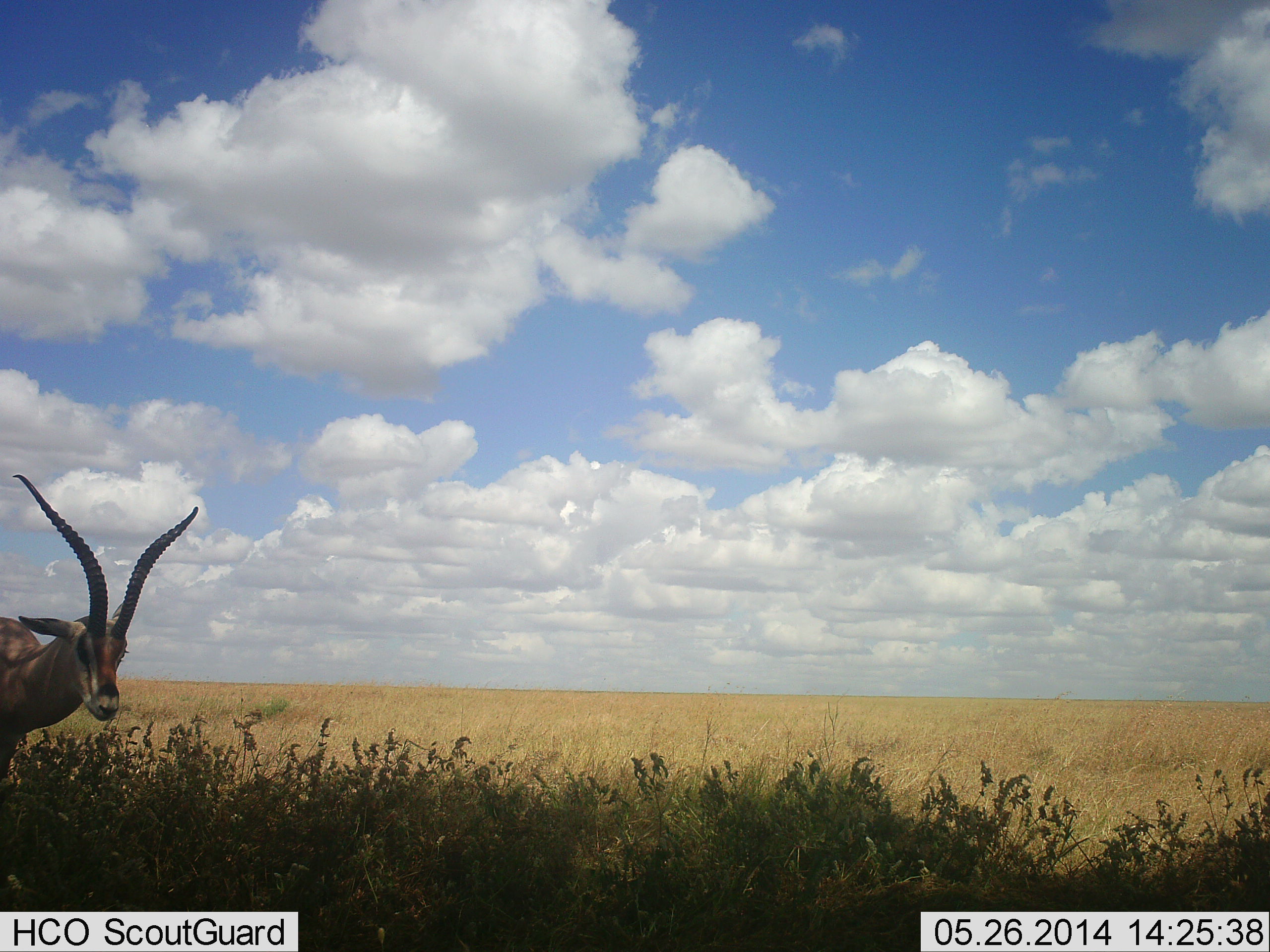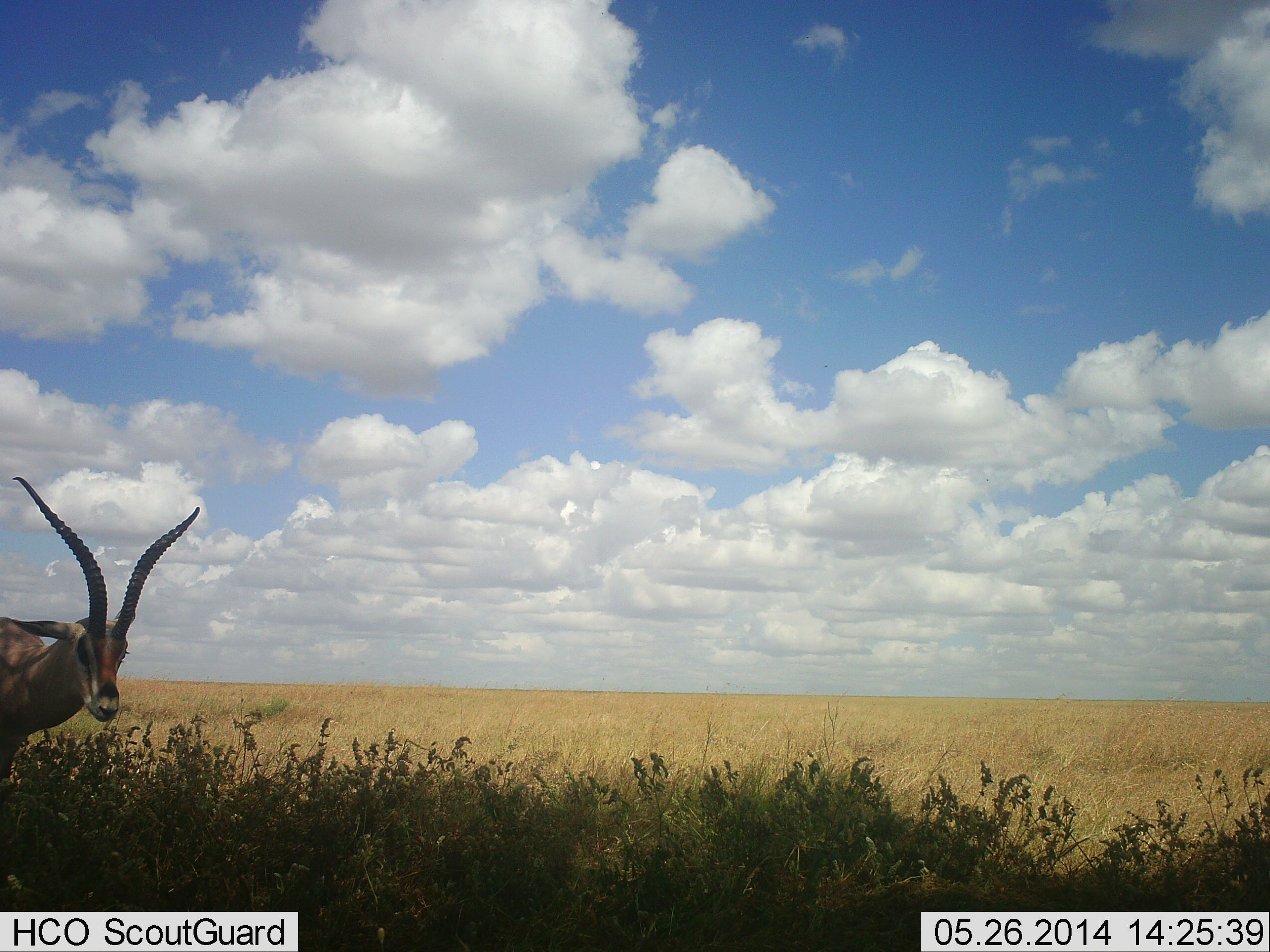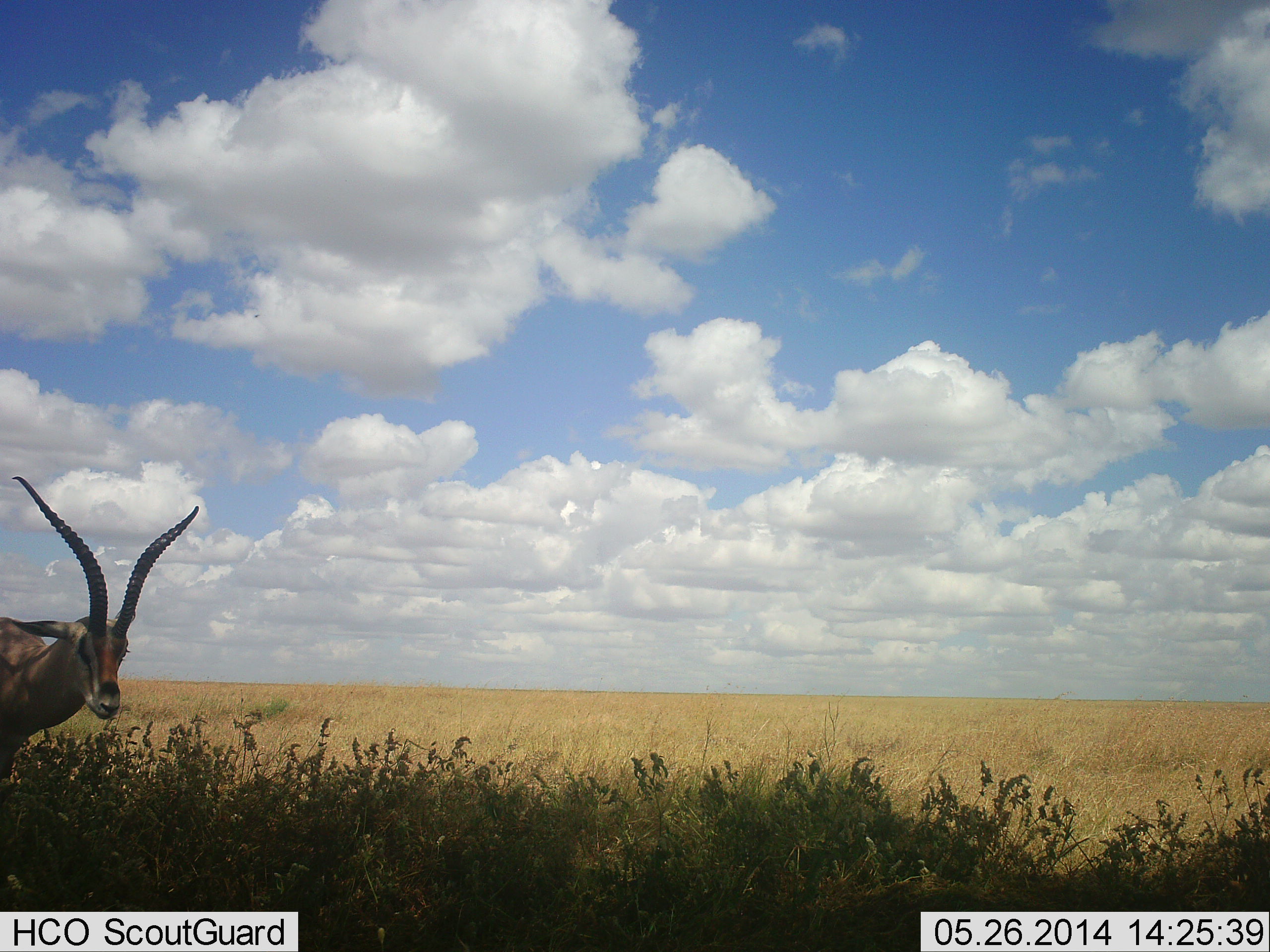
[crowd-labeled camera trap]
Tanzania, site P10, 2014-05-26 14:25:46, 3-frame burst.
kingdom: Animalia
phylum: Chordata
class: Mammalia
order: Artiodactyla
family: Bovidae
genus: Nanger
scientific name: Nanger granti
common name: grant's gazelle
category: gazellegrants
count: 1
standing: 100%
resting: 0%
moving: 0%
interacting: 0%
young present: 0%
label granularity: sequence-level